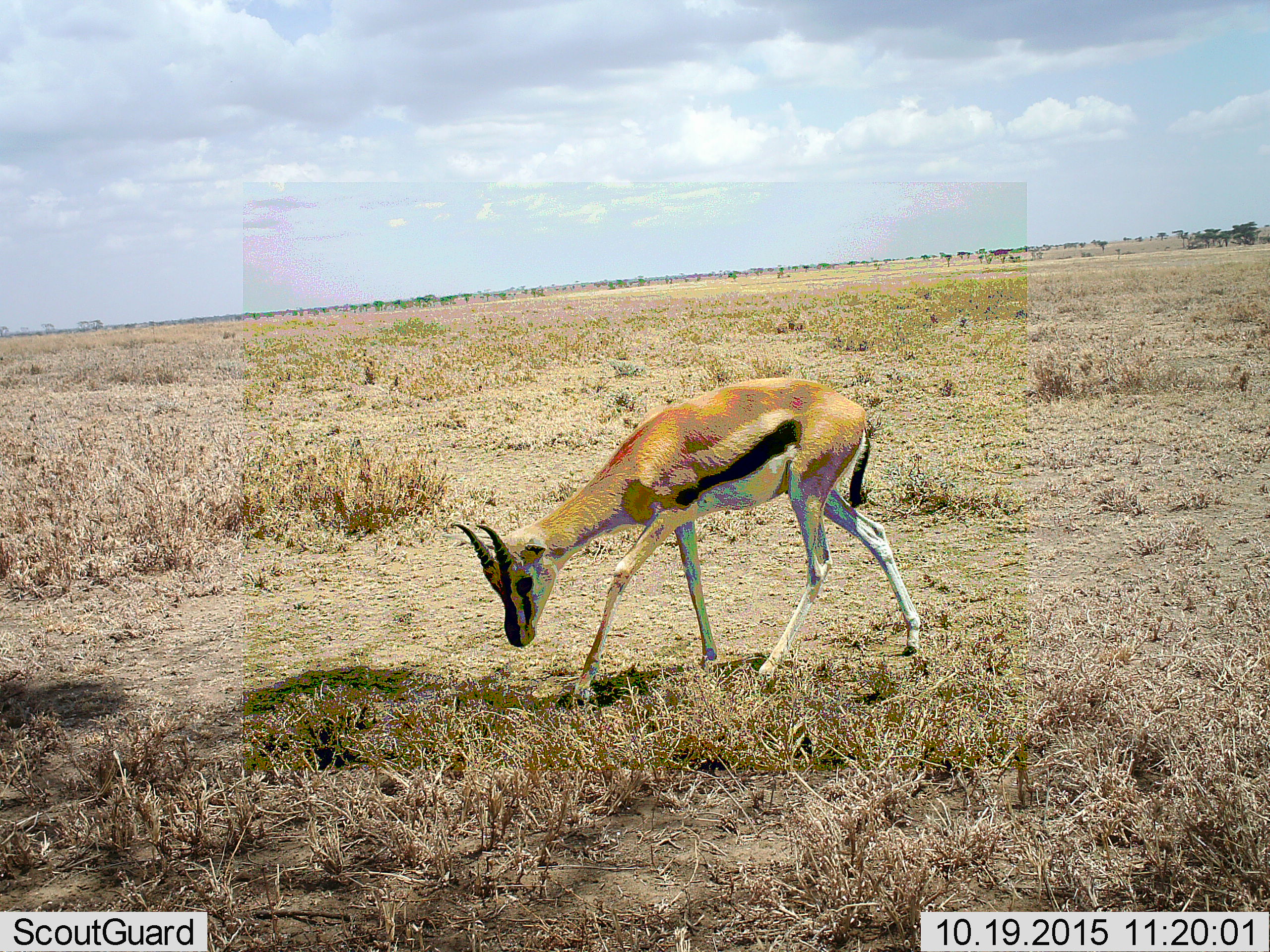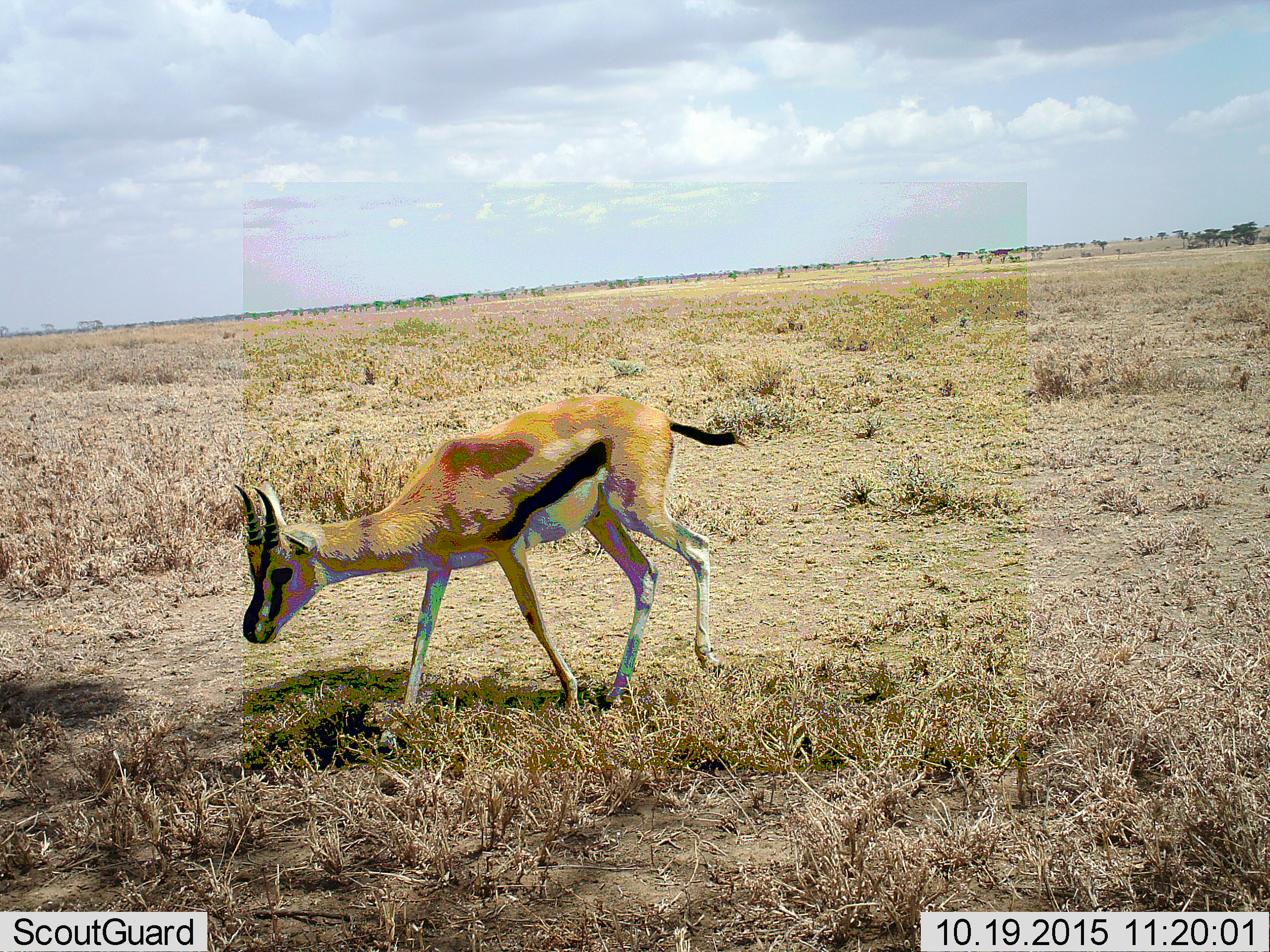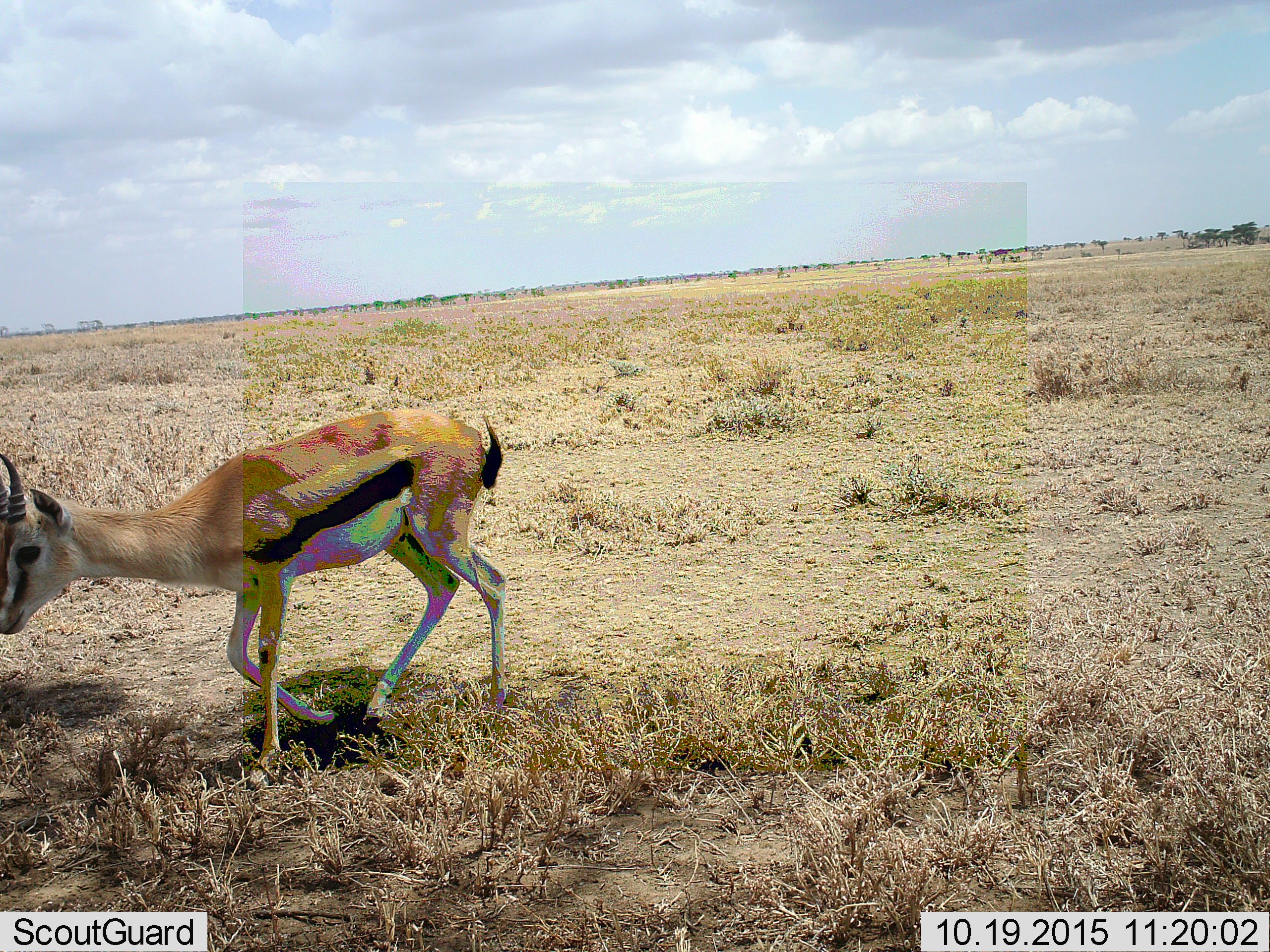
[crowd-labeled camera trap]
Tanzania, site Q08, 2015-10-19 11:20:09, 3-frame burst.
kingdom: Animalia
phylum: Chordata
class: Mammalia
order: Artiodactyla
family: Bovidae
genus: Eudorcas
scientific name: Eudorcas thomsonii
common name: thomson's gazelle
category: gazellethomsons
Gazellethomsons (thomson's gazelle) (Eudorcas thomsonii), count 1. Behavior (volunteer vote fractions): standing 0%, resting 0%, moving 88%, interacting 0%. Young present (vote fraction): 0%. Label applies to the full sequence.